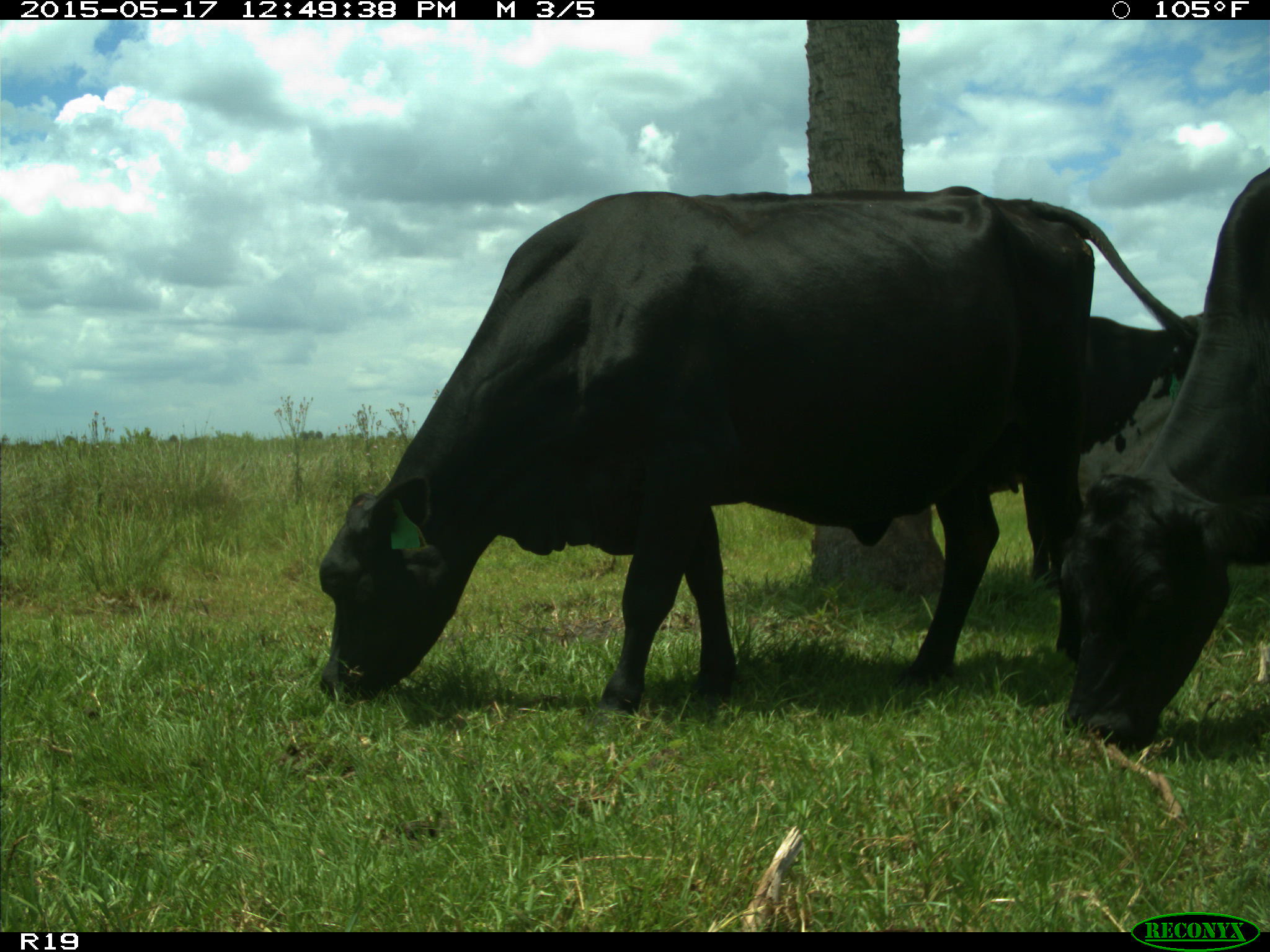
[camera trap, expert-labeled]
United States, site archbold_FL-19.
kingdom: Animalia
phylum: Chordata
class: Mammalia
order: Artiodactyla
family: Bovidae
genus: Bos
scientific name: Bos taurus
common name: domestic cow